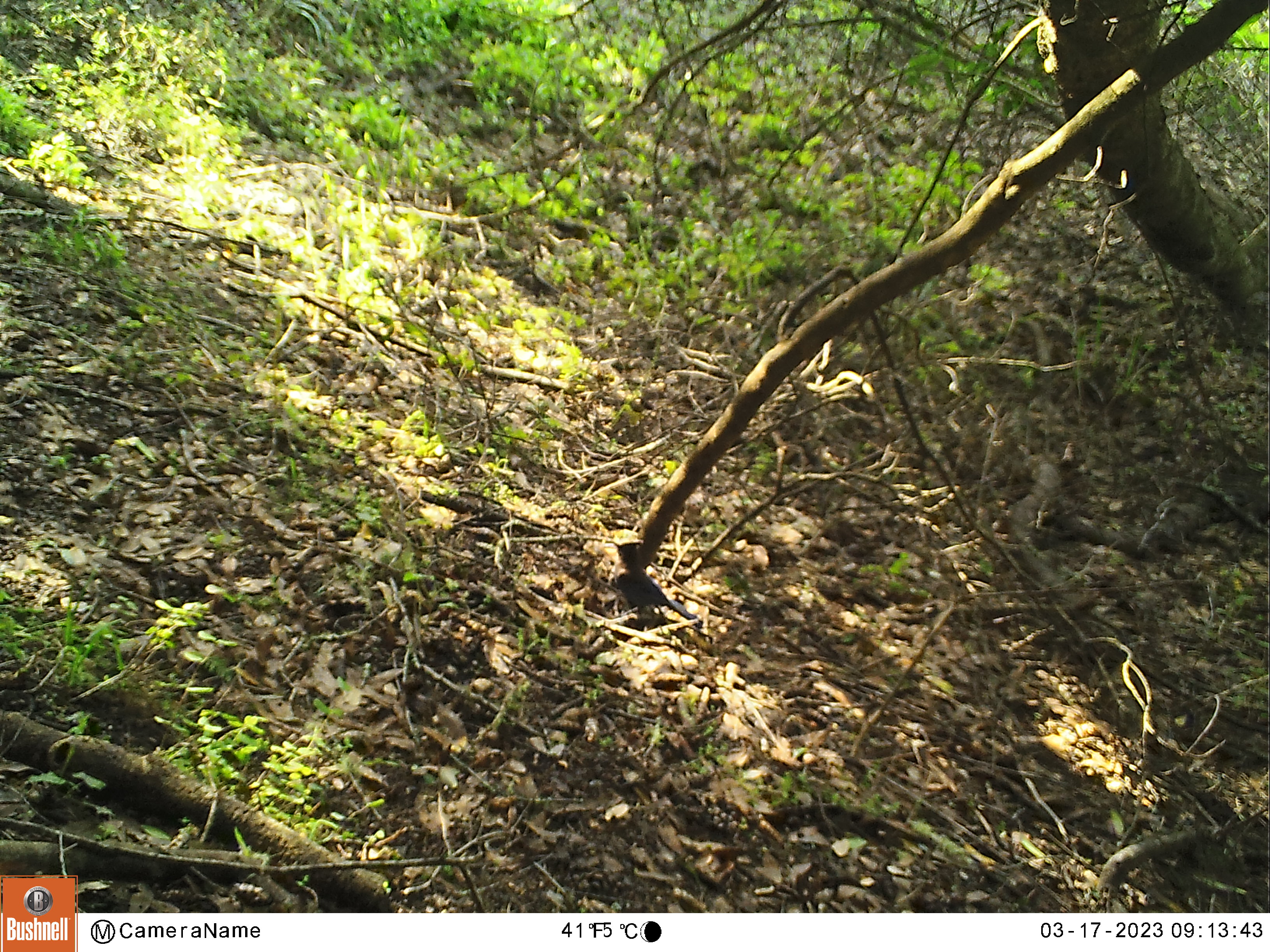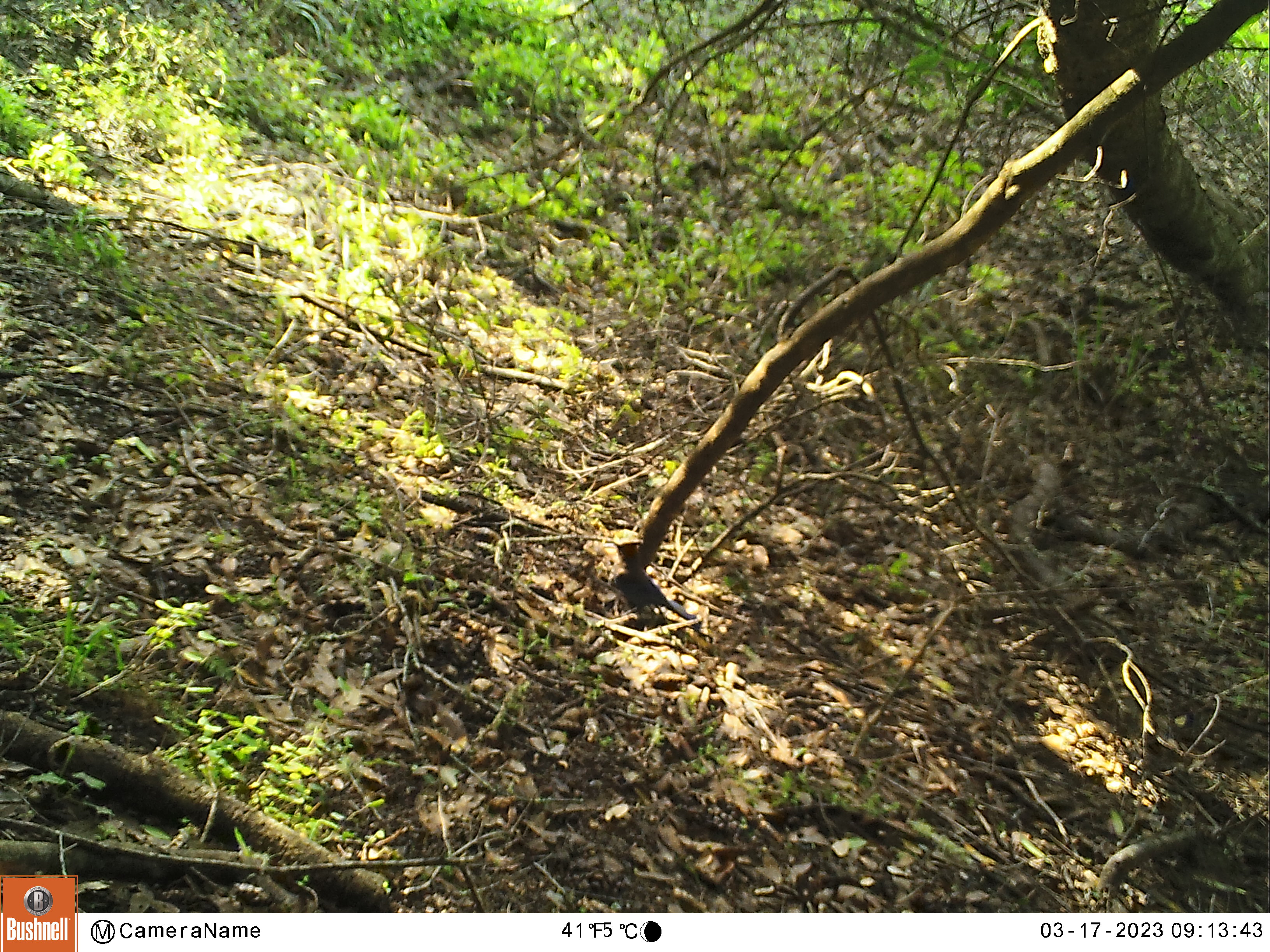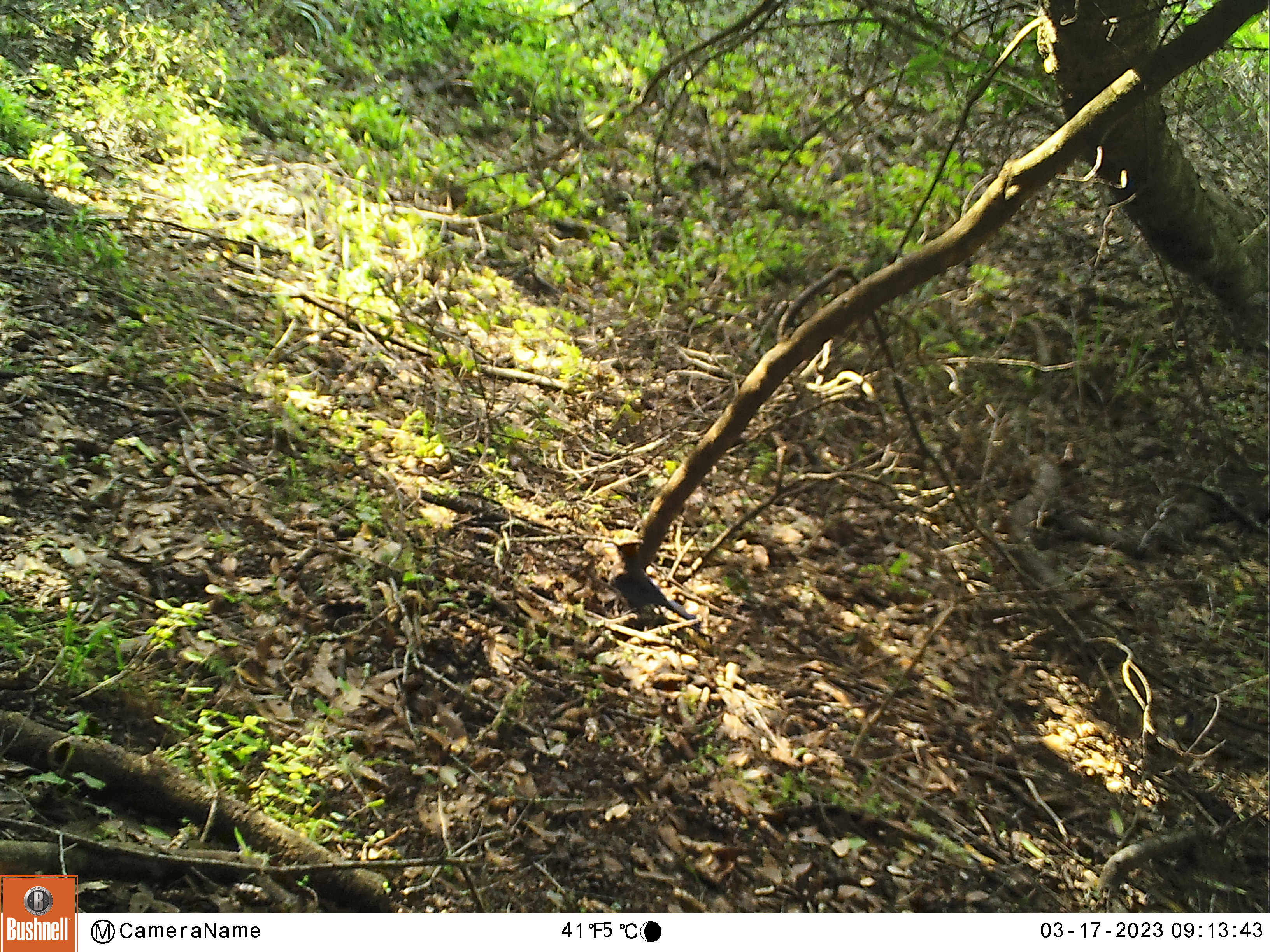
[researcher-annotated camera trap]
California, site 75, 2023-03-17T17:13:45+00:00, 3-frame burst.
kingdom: Animalia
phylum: Chordata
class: Aves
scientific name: Aves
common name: bird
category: unknown bird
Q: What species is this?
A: Unknown bird (bird) (Aves).